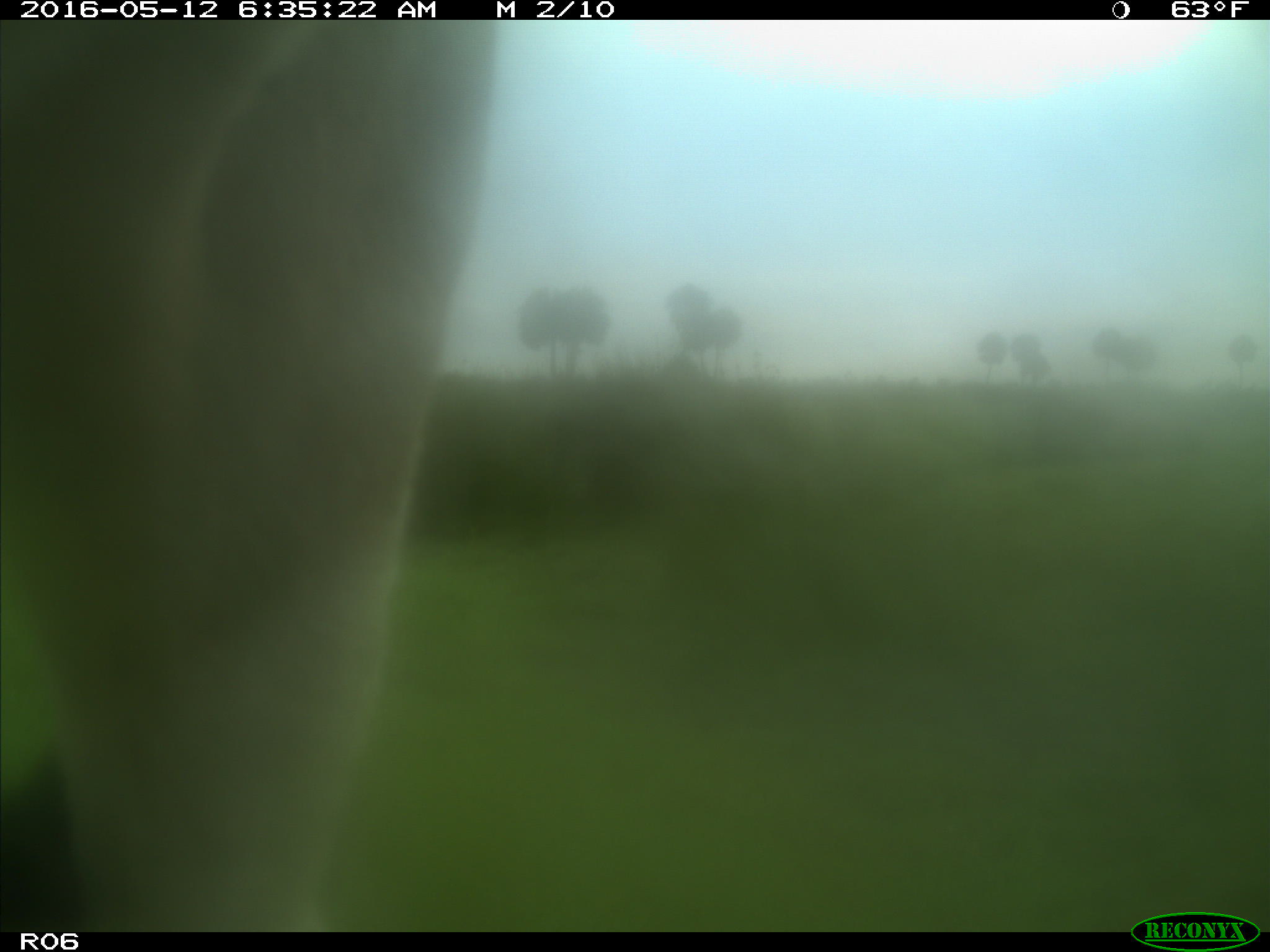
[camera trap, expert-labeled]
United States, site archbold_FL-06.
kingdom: Animalia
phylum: Chordata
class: Mammalia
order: Artiodactyla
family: Bovidae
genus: Bos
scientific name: Bos taurus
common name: domestic cow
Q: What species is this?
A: Bos taurus (domestic cow).